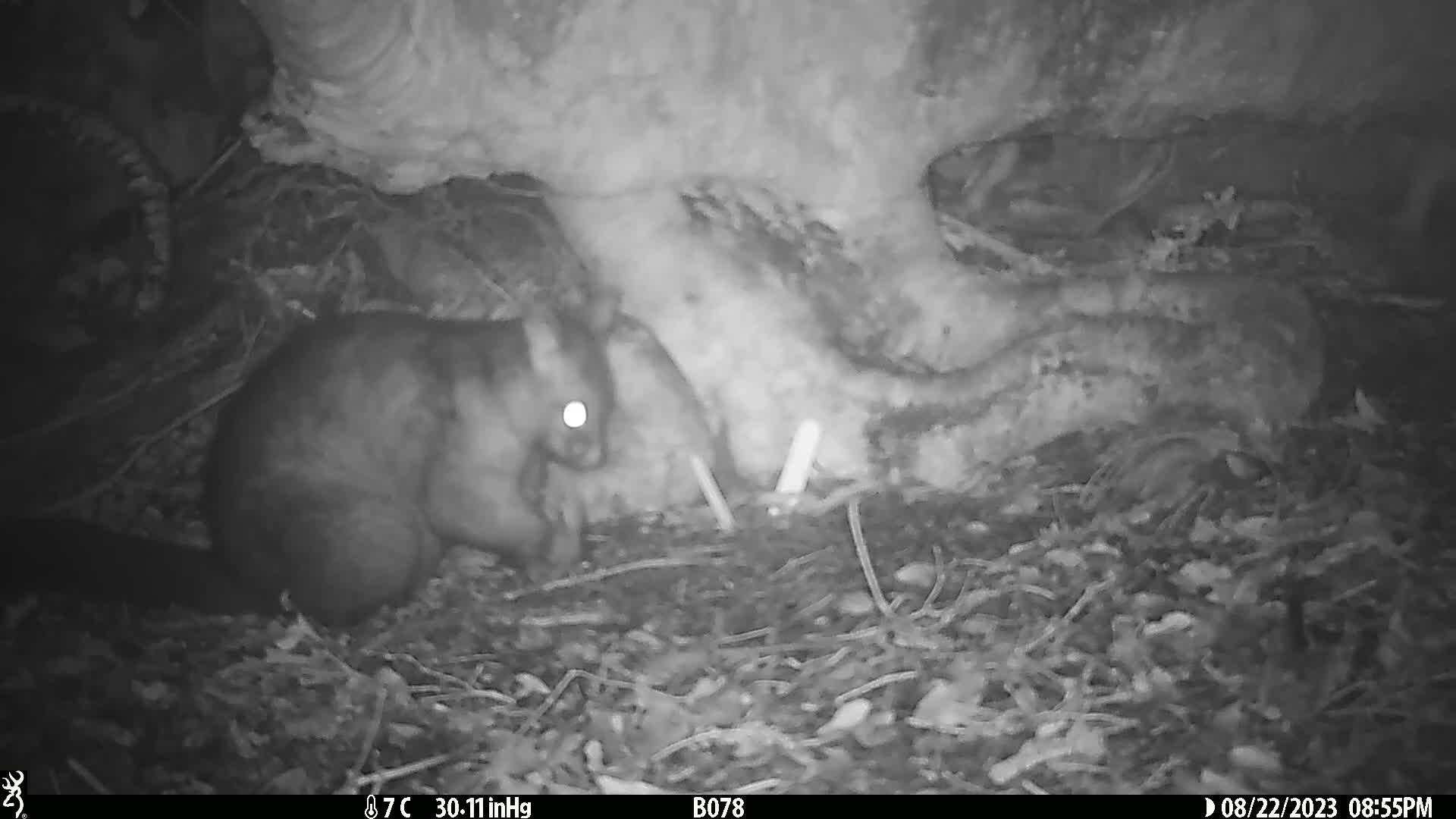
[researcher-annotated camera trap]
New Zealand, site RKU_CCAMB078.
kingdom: Animalia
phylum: Chordata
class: Mammalia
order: Diprotodontia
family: Phalangeridae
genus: Trichosurus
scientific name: Trichosurus vulpecula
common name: common brushtail possum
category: possum